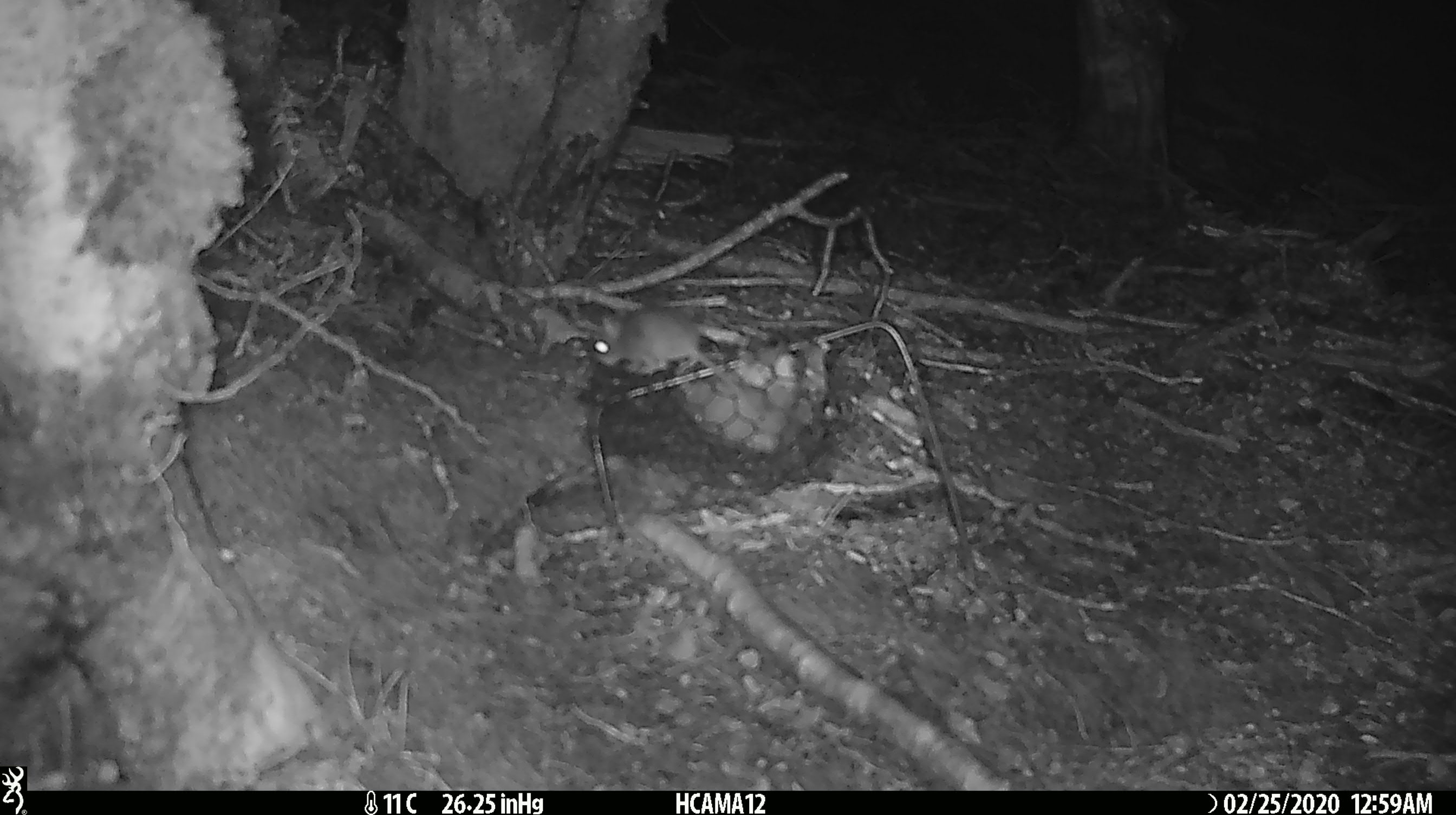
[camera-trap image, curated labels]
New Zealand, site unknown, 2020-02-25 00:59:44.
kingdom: Animalia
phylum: Chordata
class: Mammalia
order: Rodentia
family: Muridae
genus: Mus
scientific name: Mus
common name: mouse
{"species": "mouse (Mus)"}